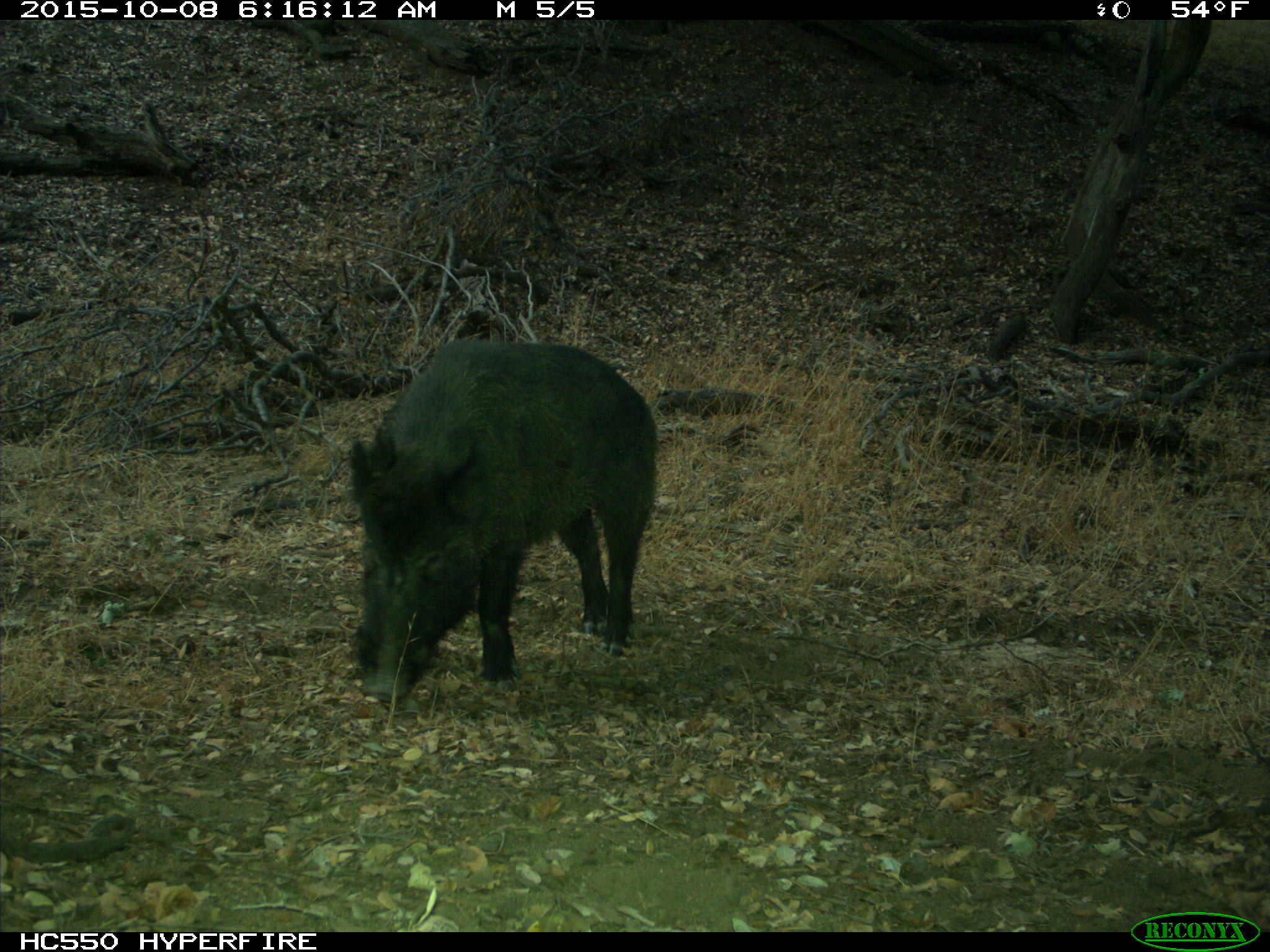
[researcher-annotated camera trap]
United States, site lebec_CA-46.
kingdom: Animalia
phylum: Chordata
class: Mammalia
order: Artiodactyla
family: Suidae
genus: Sus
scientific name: Sus scrofa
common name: wild boar